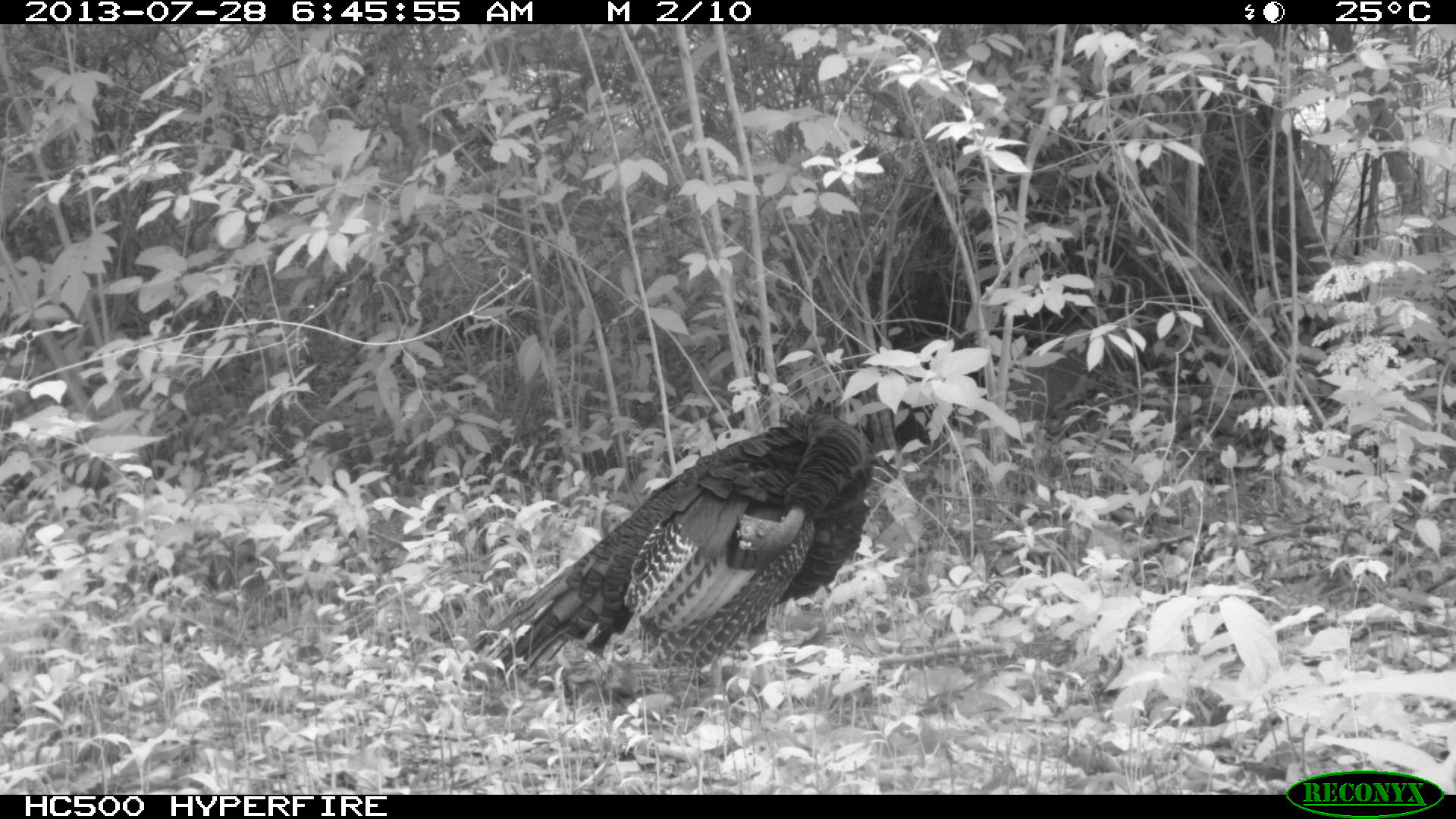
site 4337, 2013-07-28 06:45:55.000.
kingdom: Animalia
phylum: Chordata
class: Aves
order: Galliformes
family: Phasianidae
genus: Meleagris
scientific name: Meleagris ocellata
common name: ocellated turkey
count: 1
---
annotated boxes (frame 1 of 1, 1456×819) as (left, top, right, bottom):
meleagris ocellata: (469, 403, 877, 716)